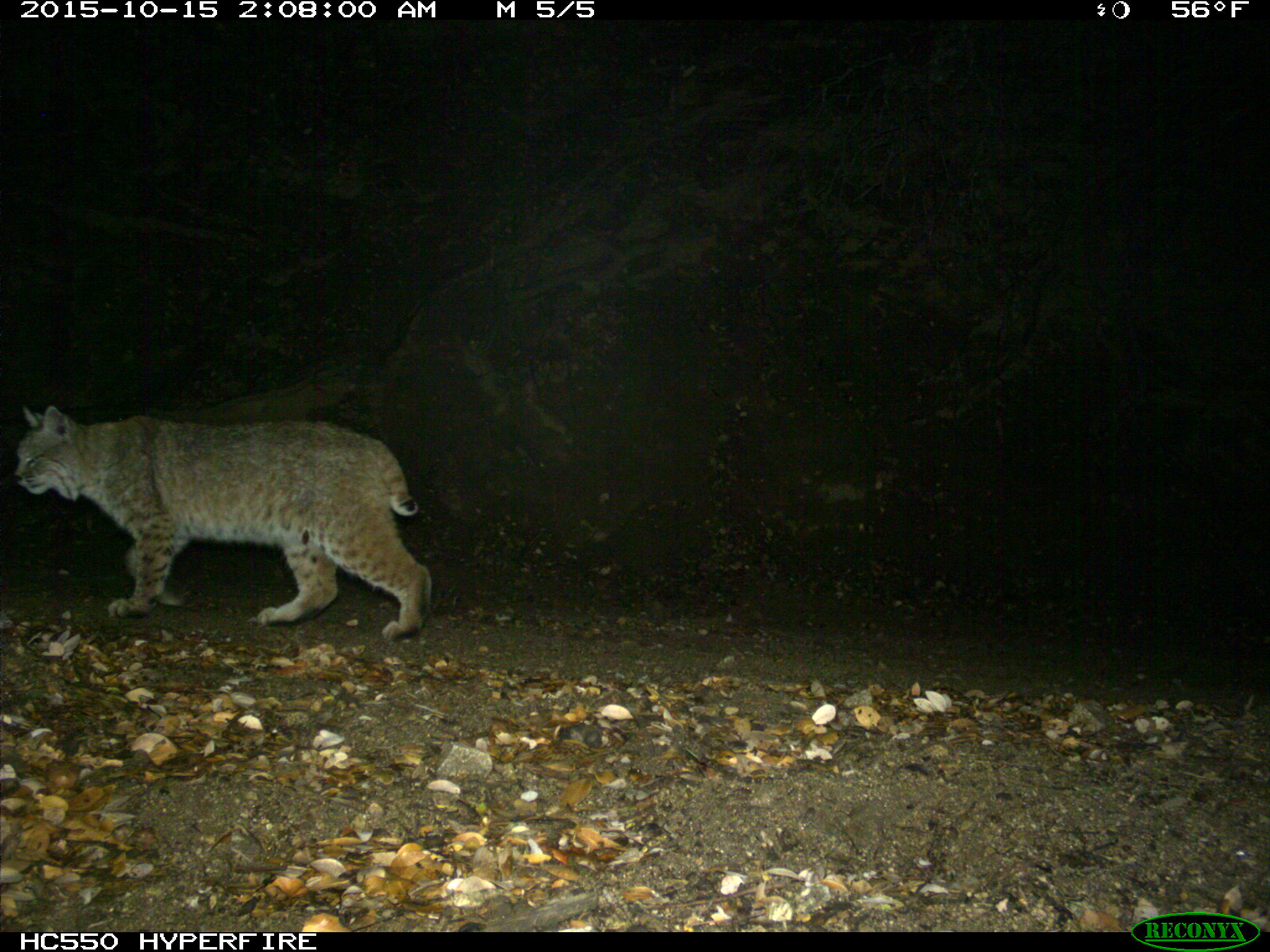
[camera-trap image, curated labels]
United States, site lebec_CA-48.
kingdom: Animalia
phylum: Chordata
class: Mammalia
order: Carnivora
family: Felidae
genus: Lynx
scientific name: Lynx rufus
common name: bobcat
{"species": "Lynx rufus (bobcat)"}